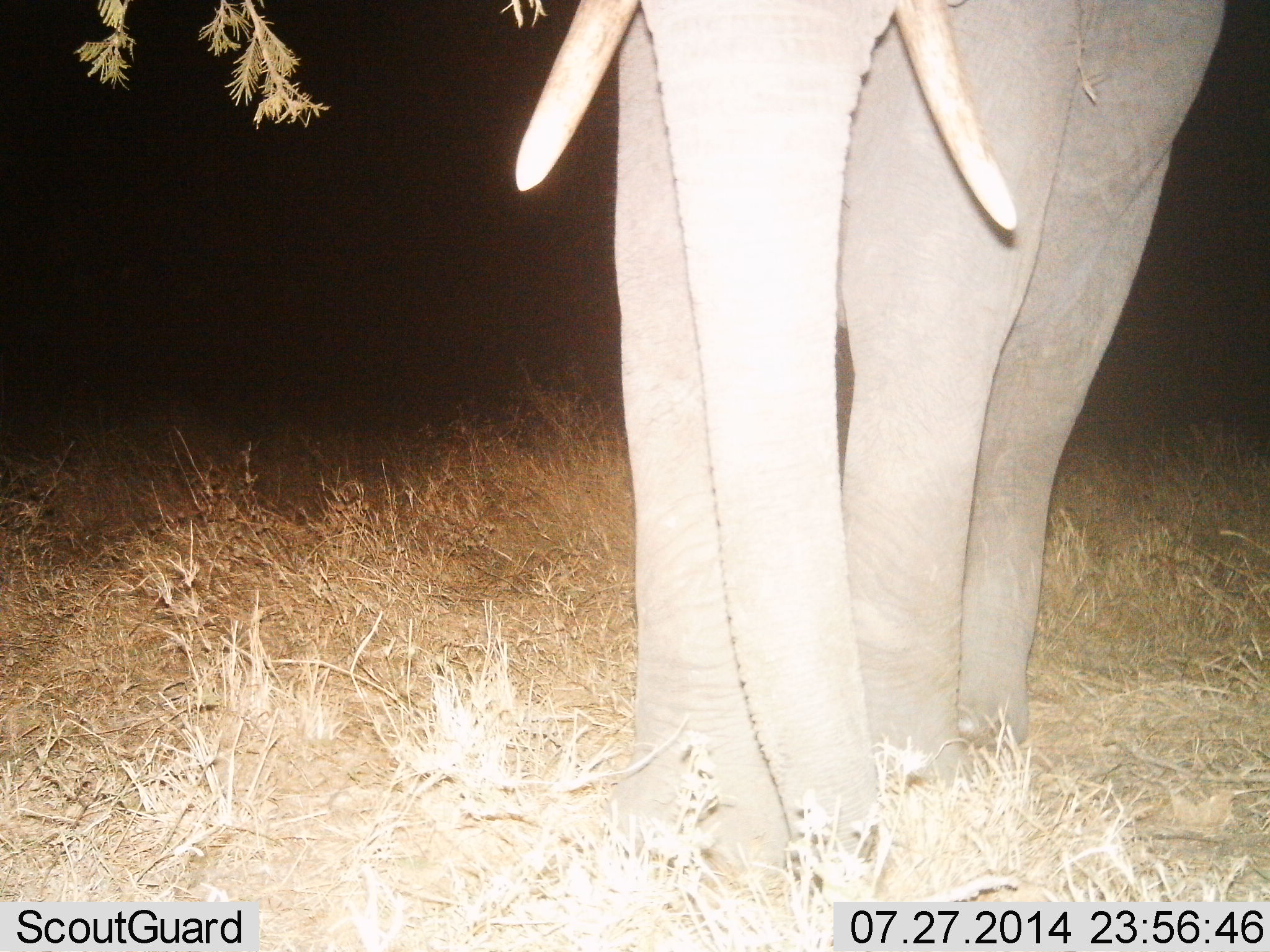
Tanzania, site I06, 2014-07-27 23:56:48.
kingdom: Animalia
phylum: Chordata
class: Mammalia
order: Proboscidea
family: Elephantidae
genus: Loxodonta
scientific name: Loxodonta africana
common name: african bush elephant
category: elephant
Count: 1.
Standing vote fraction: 70%.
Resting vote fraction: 0%.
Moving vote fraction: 10%.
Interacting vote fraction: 10%.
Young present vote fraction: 0%.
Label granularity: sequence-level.